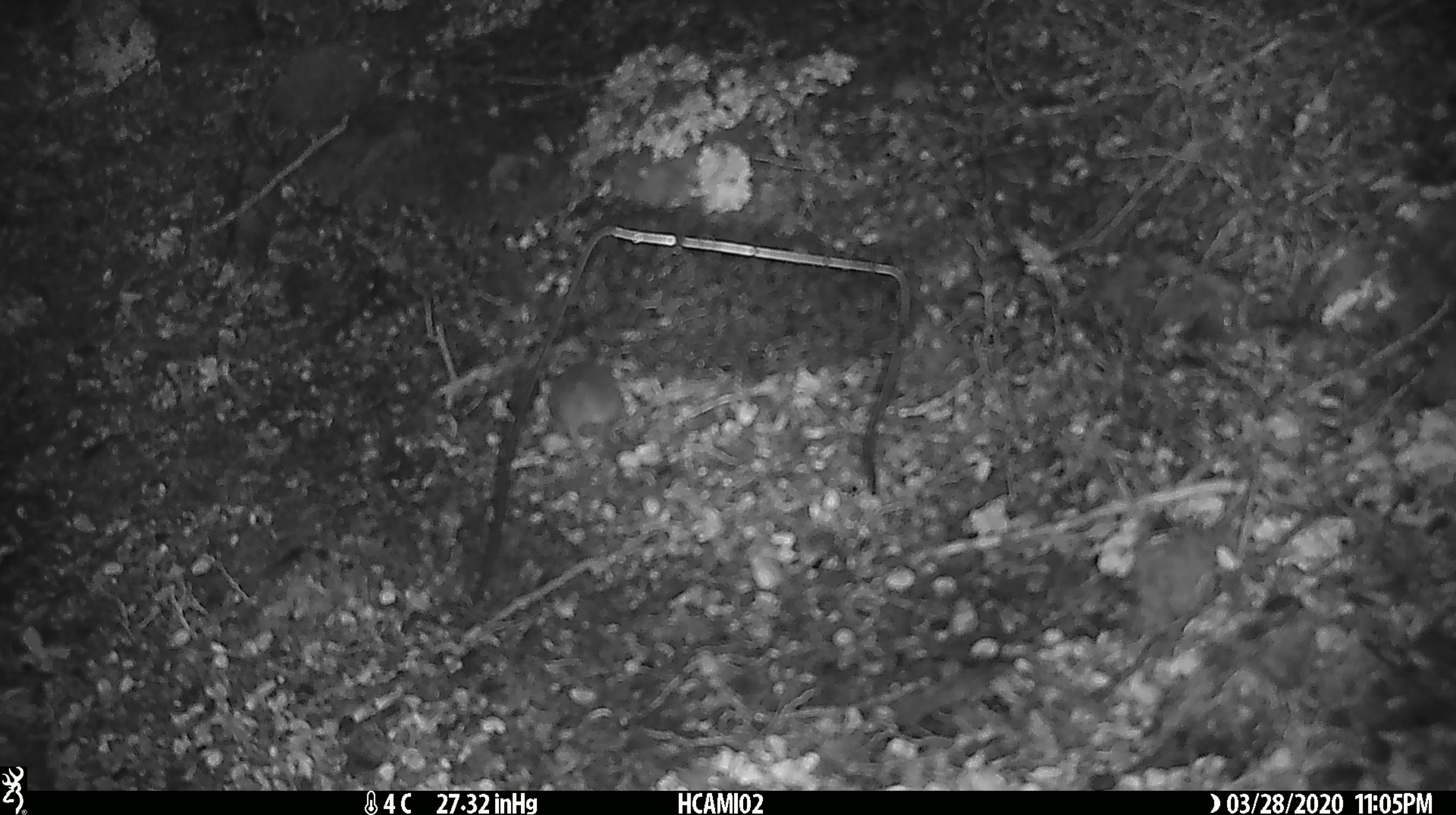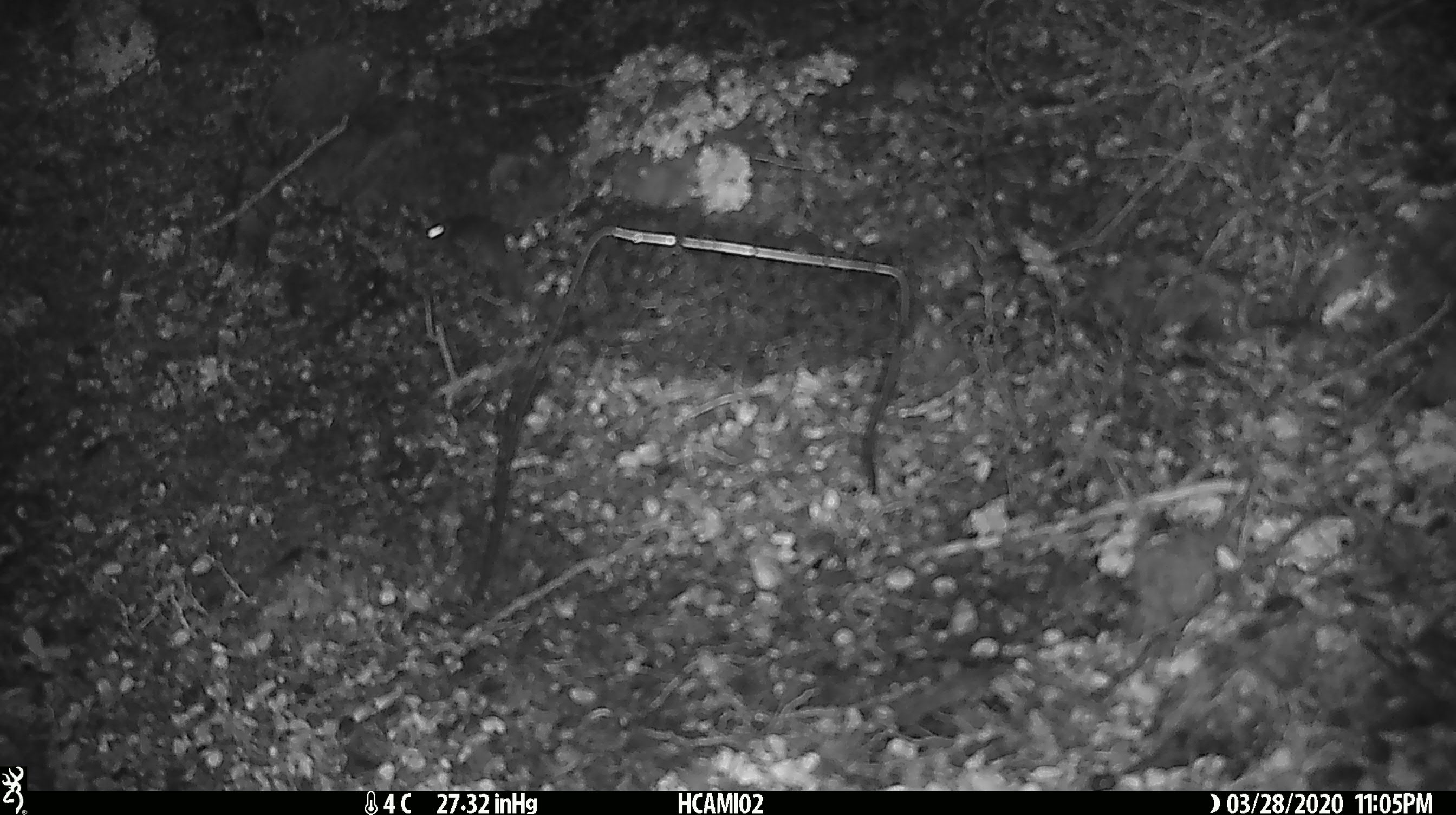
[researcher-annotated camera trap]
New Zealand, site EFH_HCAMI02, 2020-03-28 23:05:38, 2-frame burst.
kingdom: Animalia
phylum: Chordata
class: Mammalia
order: Rodentia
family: Muridae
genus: Mus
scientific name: Mus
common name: mouse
Mouse (Mus).